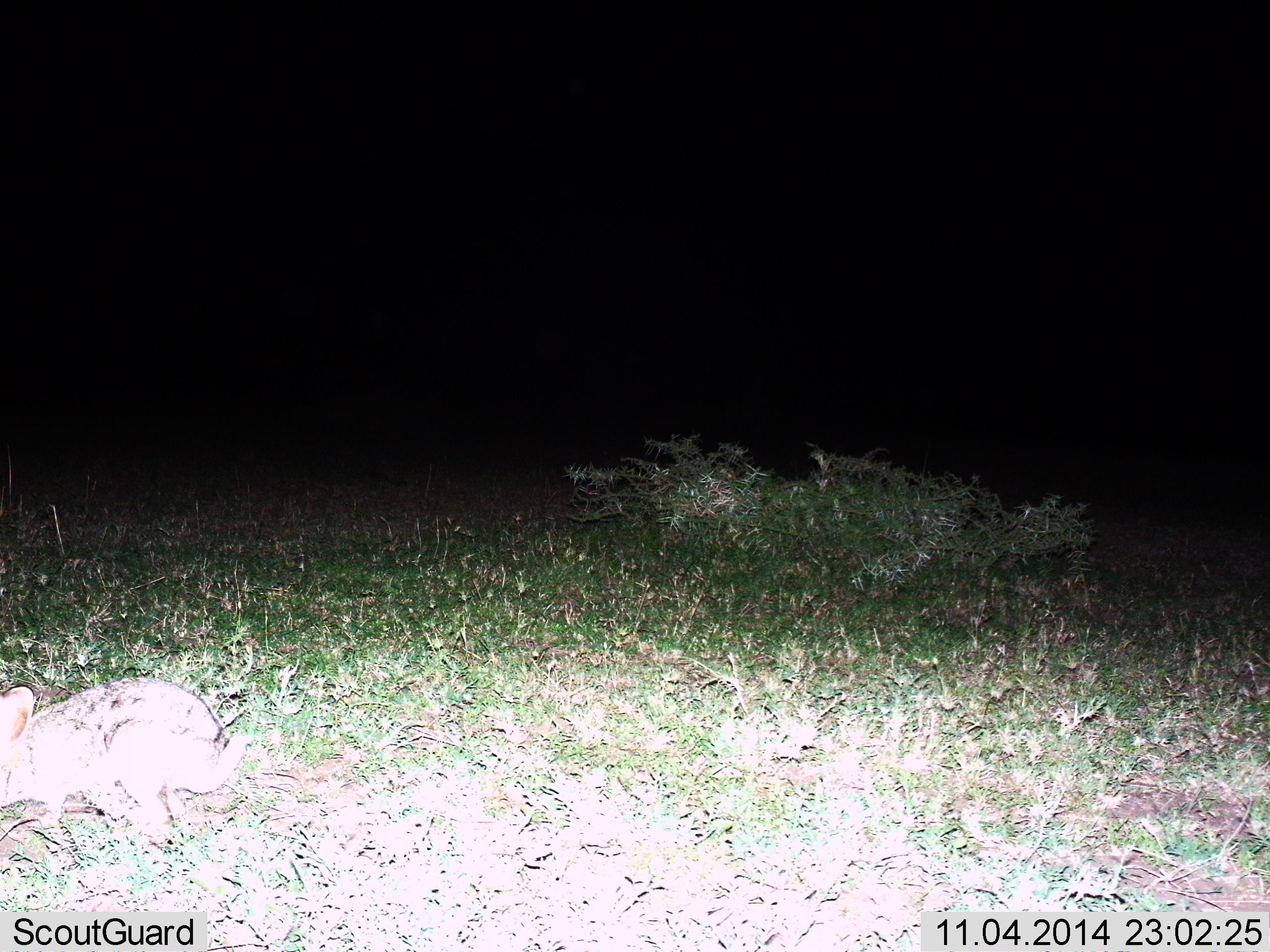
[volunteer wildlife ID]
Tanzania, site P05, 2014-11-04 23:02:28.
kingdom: Animalia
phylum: Chordata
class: Mammalia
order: Lagomorpha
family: Leporidae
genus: Lepus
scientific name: Lepus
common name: hare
Hare (Lepus), count 1. Behavior (volunteer vote fractions): standing 40%, resting 10%, moving 40%, interacting 0%. Young present (vote fraction): 0%. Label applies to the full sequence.